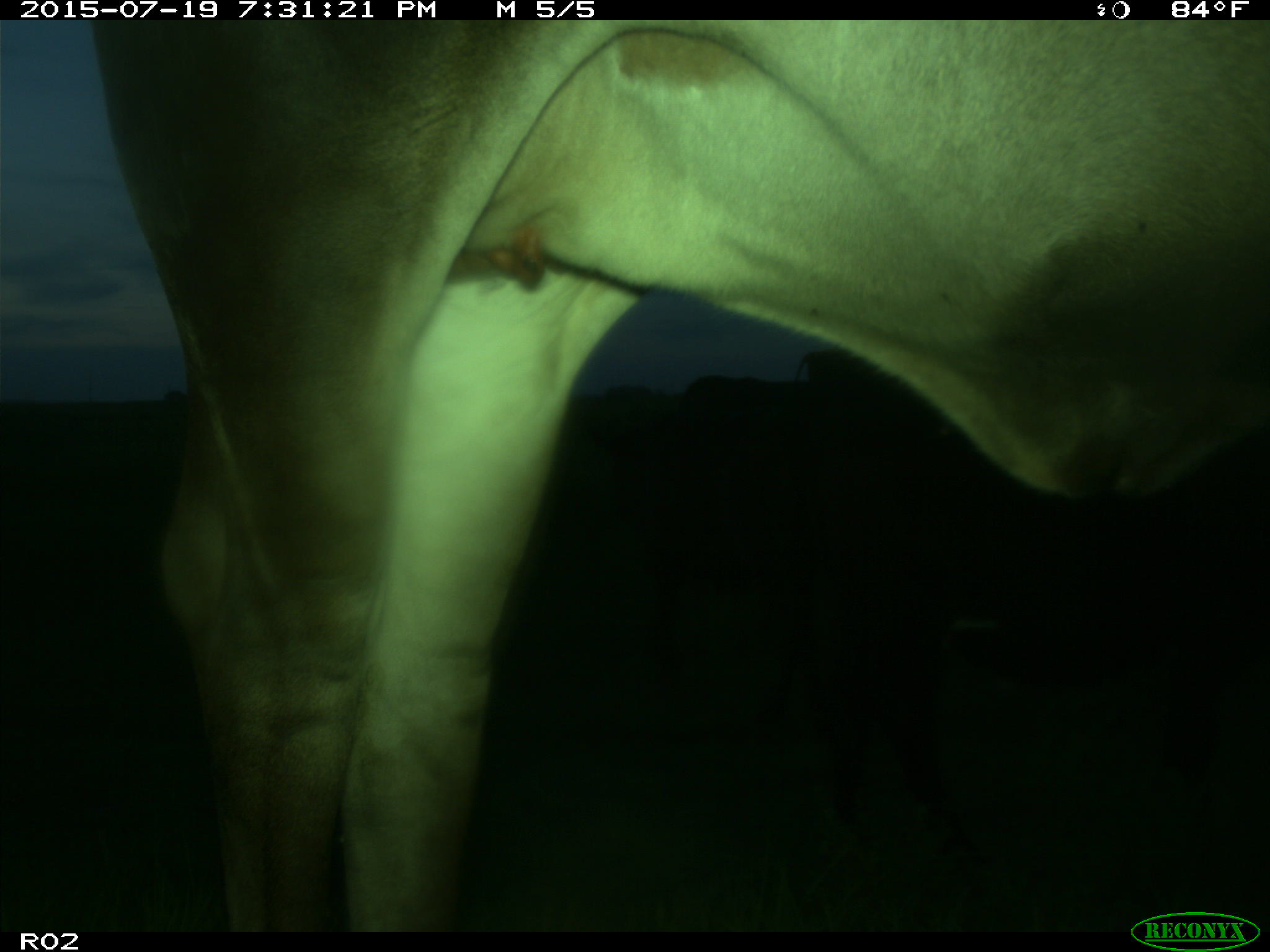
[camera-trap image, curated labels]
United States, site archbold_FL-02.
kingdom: Animalia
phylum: Chordata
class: Mammalia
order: Artiodactyla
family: Bovidae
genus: Bos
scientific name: Bos taurus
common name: domestic cow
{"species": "Bos taurus (domestic cow)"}